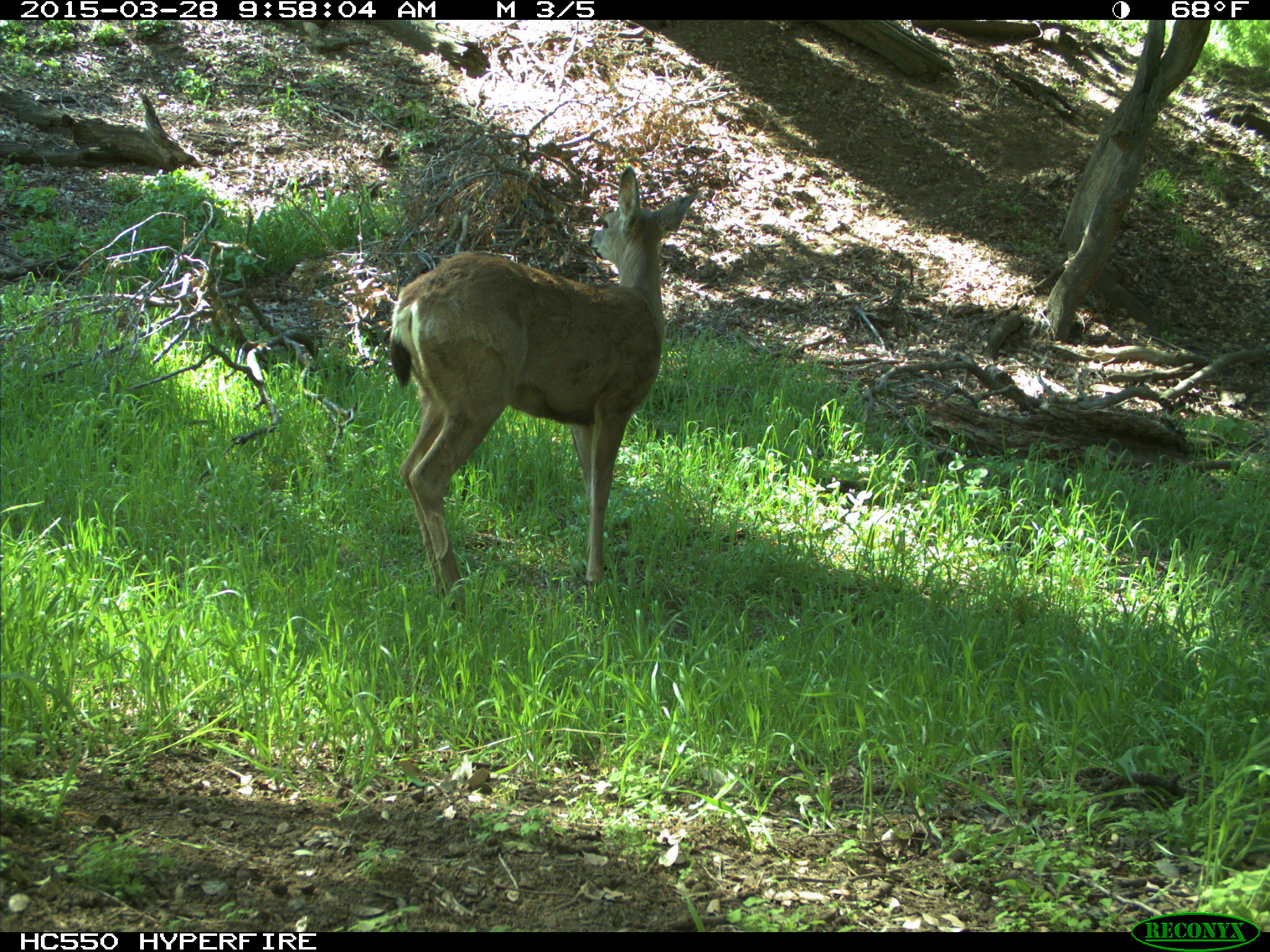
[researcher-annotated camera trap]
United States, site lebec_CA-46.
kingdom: Animalia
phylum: Chordata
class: Mammalia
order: Artiodactyla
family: Cervidae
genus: Odocoileus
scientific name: Odocoileus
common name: deer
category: unidentified deer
Unidentified deer (deer) (Odocoileus).